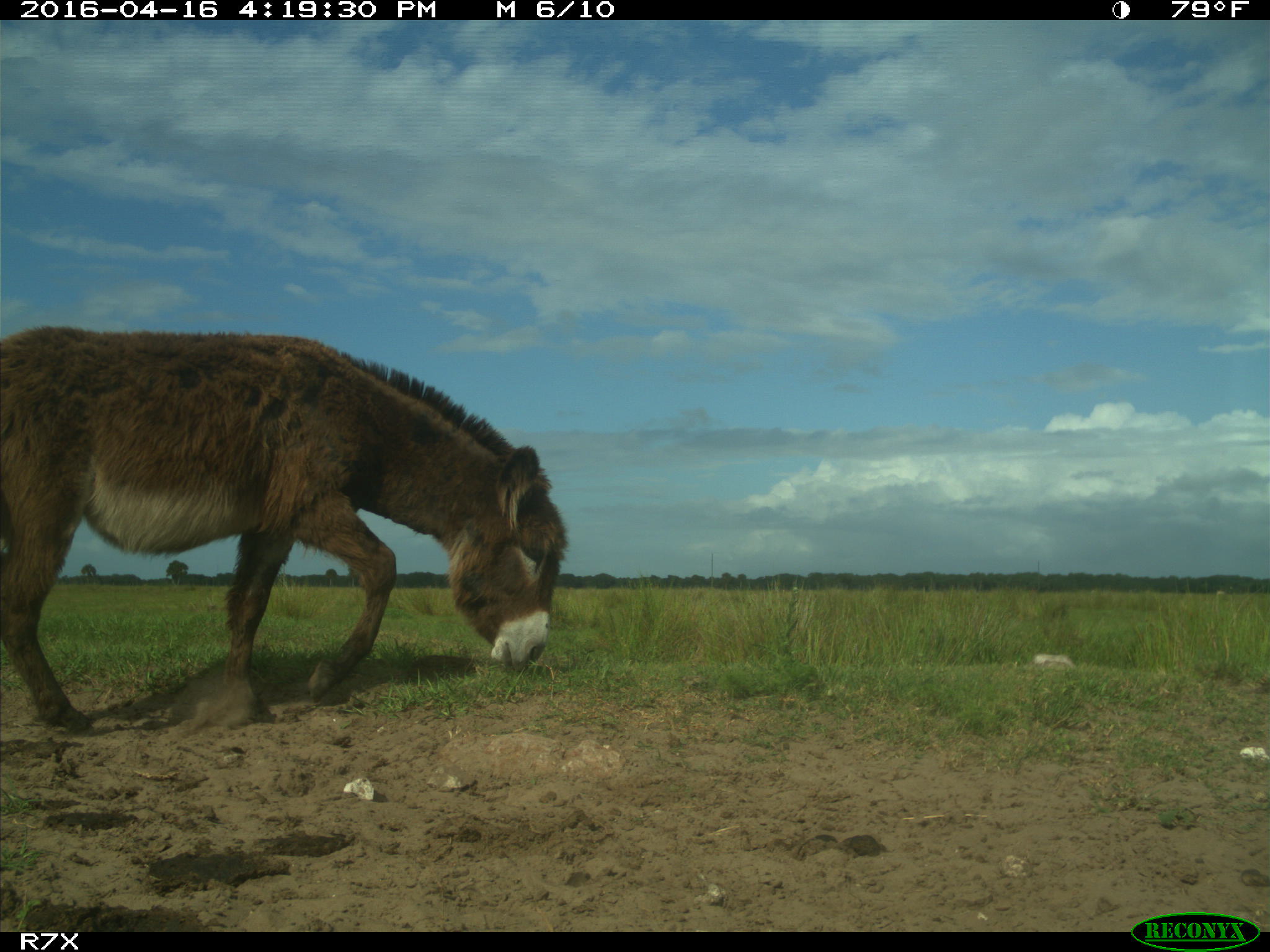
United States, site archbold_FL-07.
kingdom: Animalia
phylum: Chordata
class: Mammalia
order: Artiodactyla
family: Bovidae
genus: Bos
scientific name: Bos taurus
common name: domestic cow